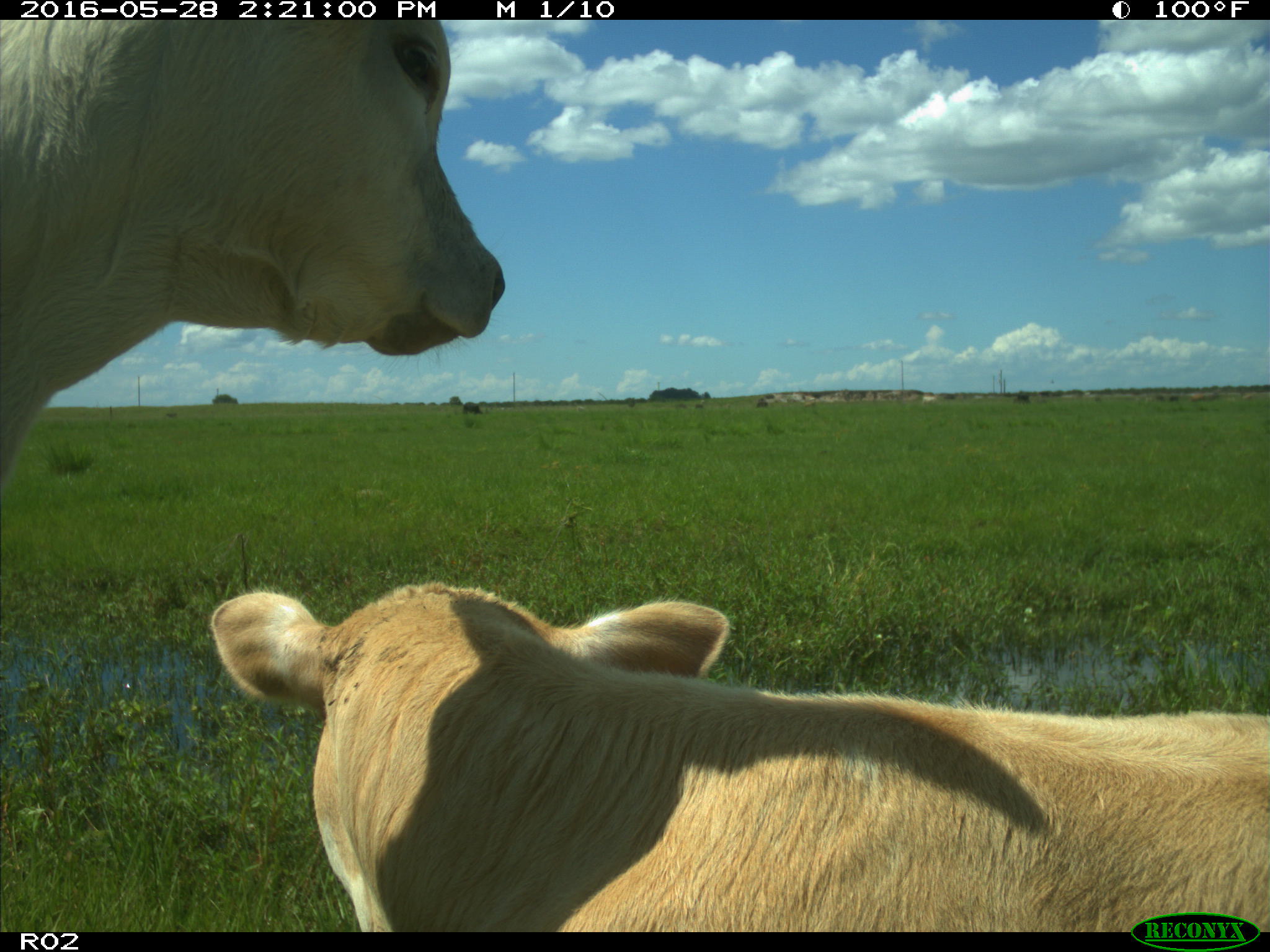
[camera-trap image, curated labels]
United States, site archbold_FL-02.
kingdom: Animalia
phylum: Chordata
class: Mammalia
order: Artiodactyla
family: Bovidae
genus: Bos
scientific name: Bos taurus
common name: domestic cow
Bos taurus (domestic cow).